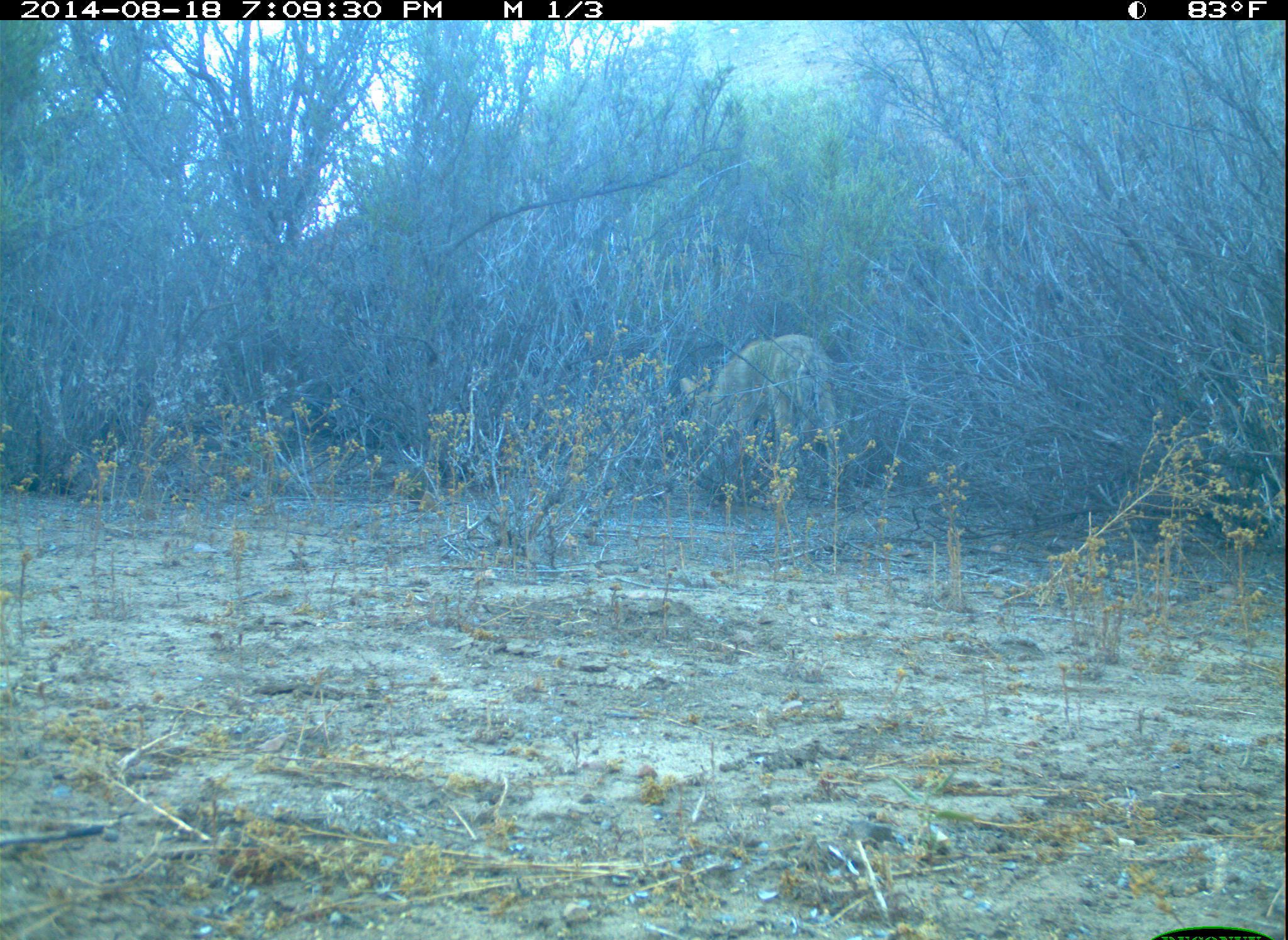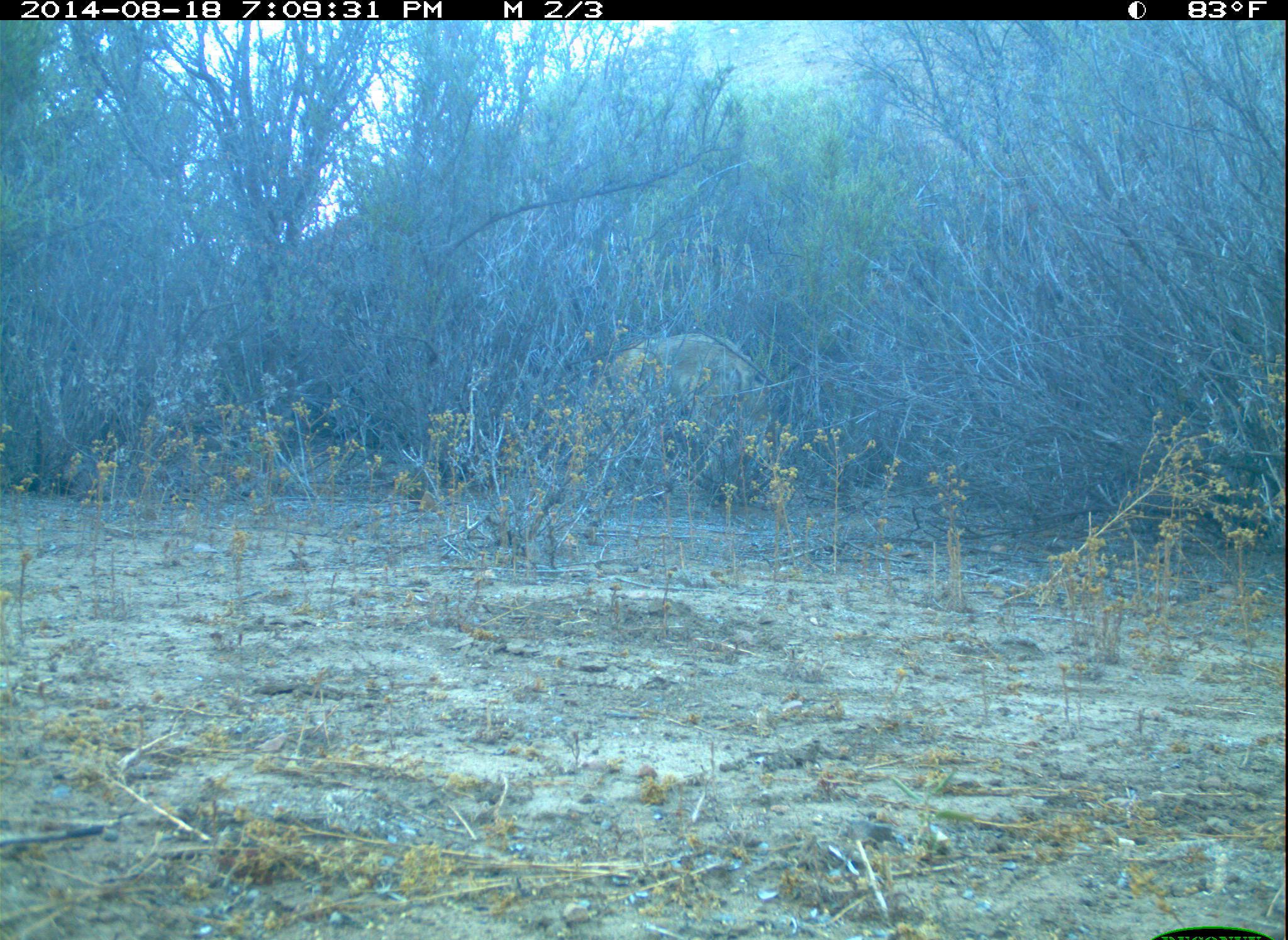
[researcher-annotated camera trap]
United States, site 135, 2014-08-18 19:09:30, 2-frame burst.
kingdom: Animalia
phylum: Chordata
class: Mammalia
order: Carnivora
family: Canidae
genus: Canis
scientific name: Canis latrans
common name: coyote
Coyote (Canis latrans).